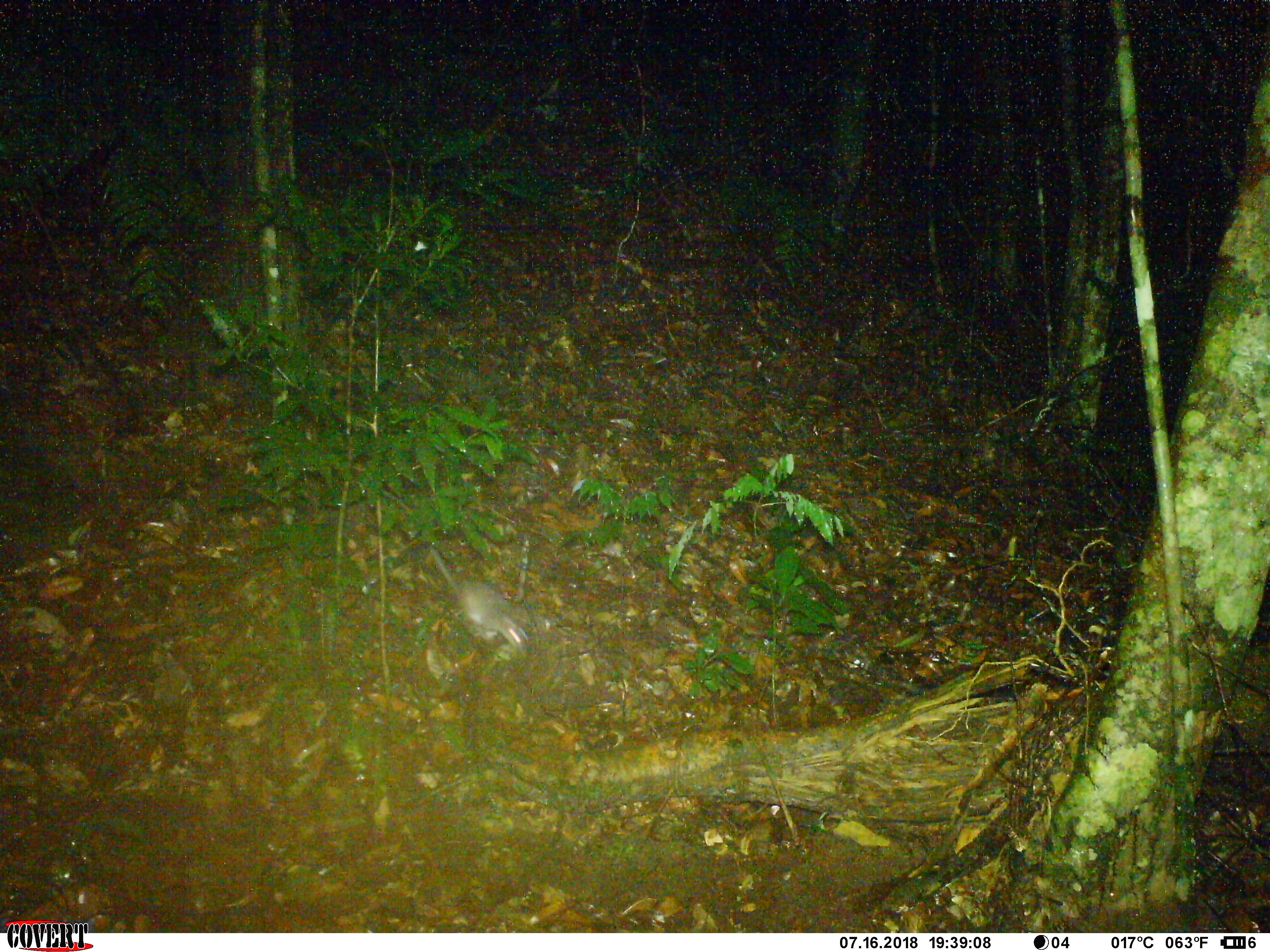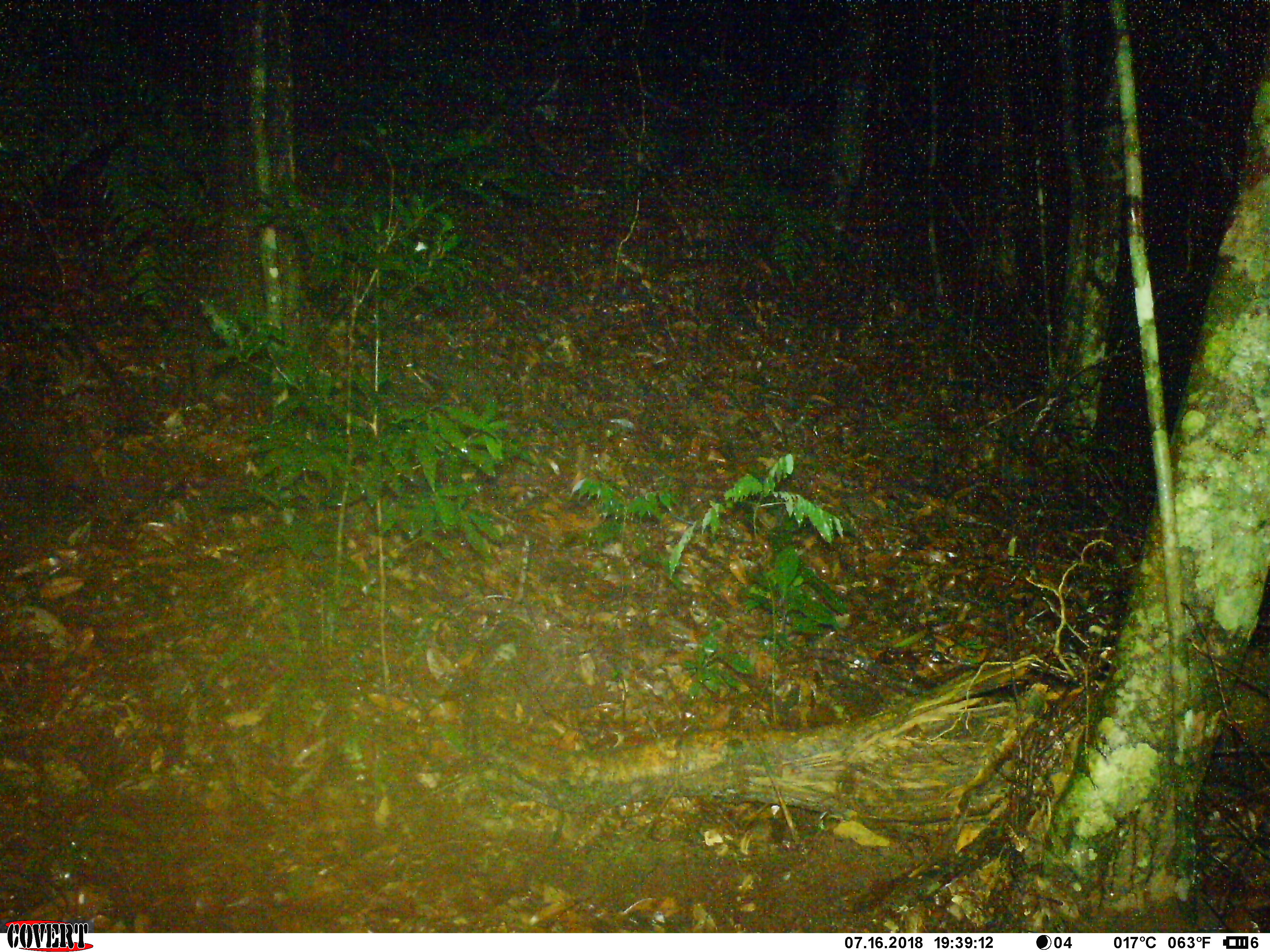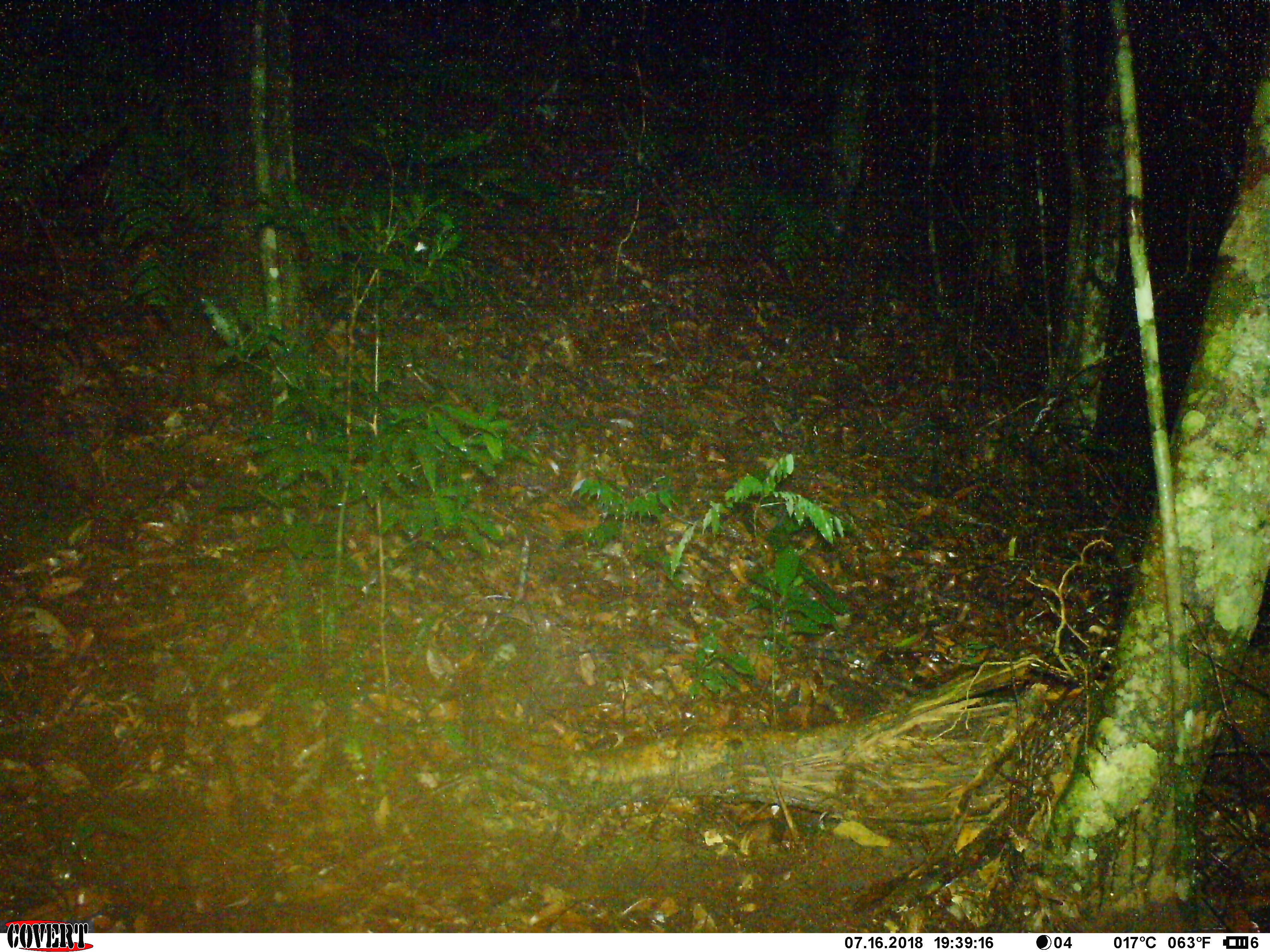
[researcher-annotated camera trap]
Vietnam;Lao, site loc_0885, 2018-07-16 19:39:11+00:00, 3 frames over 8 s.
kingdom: Animalia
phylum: Chordata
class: Mammalia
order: Rodentia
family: Muridae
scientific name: Muridae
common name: old-world mice and rats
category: unidentified murid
Unidentified murid (old-world mice and rats) (Muridae). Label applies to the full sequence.